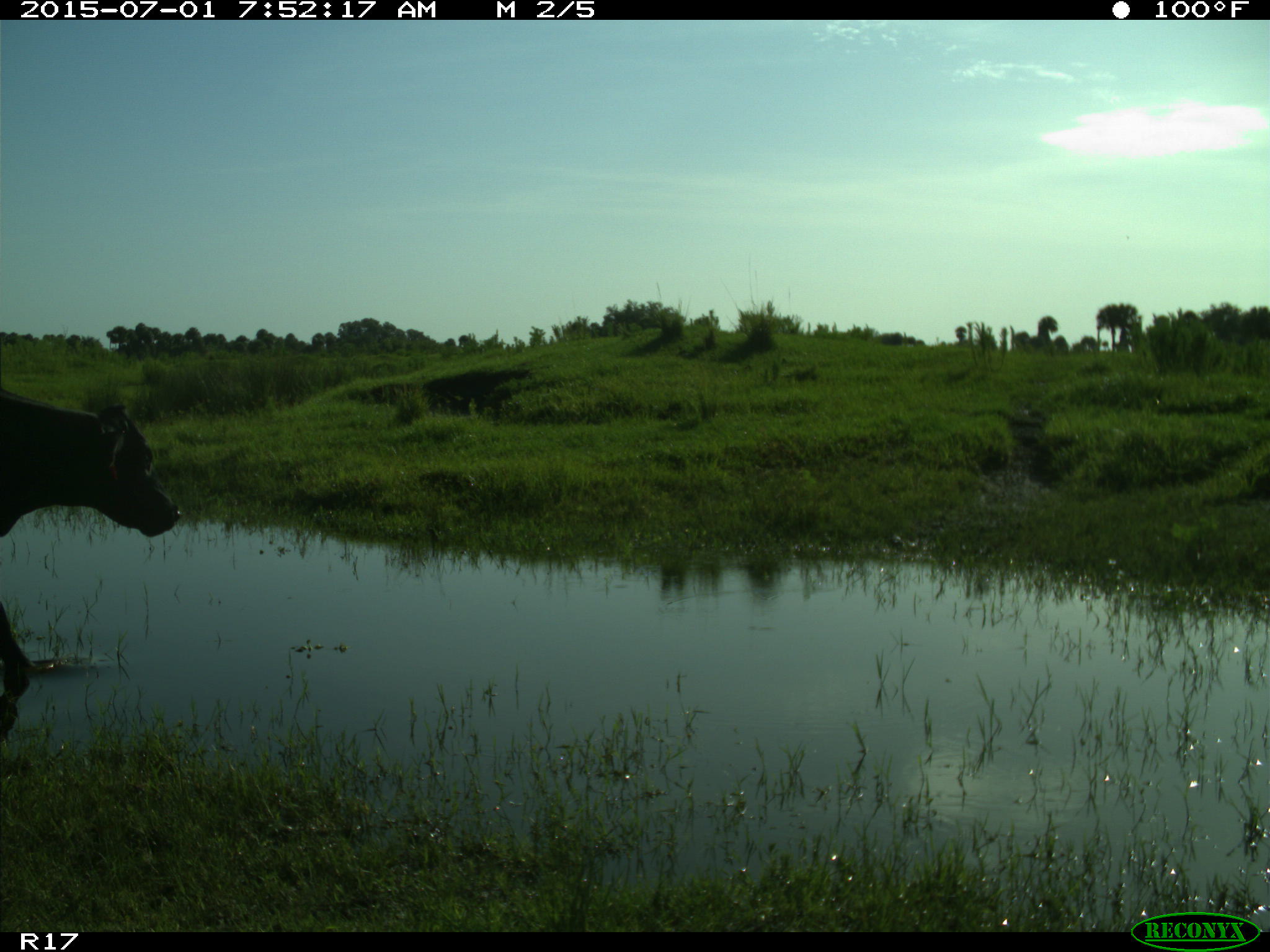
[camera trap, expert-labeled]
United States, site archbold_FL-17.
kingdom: Animalia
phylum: Chordata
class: Mammalia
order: Artiodactyla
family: Bovidae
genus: Bos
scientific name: Bos taurus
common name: domestic cow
Bos taurus (domestic cow).